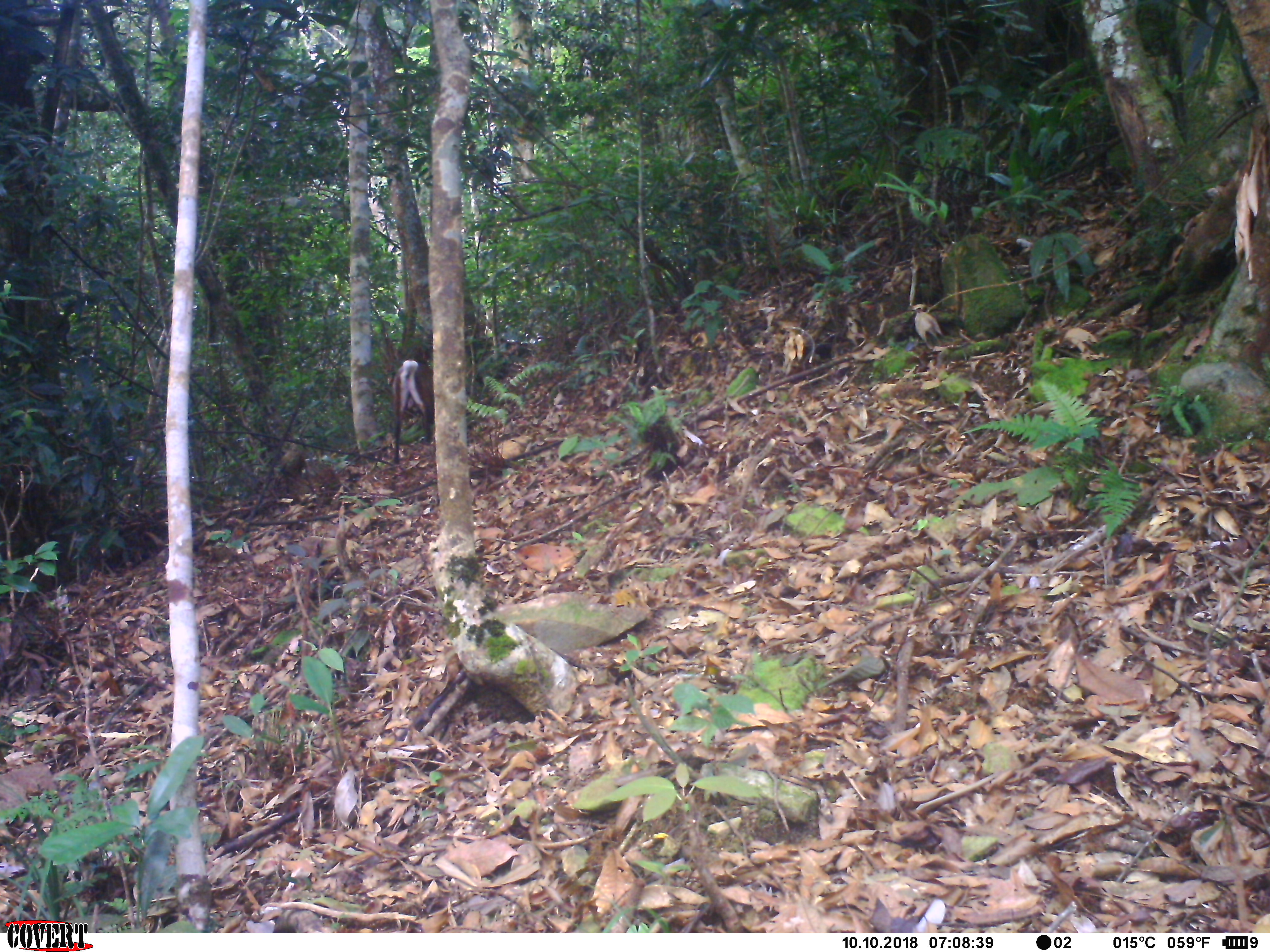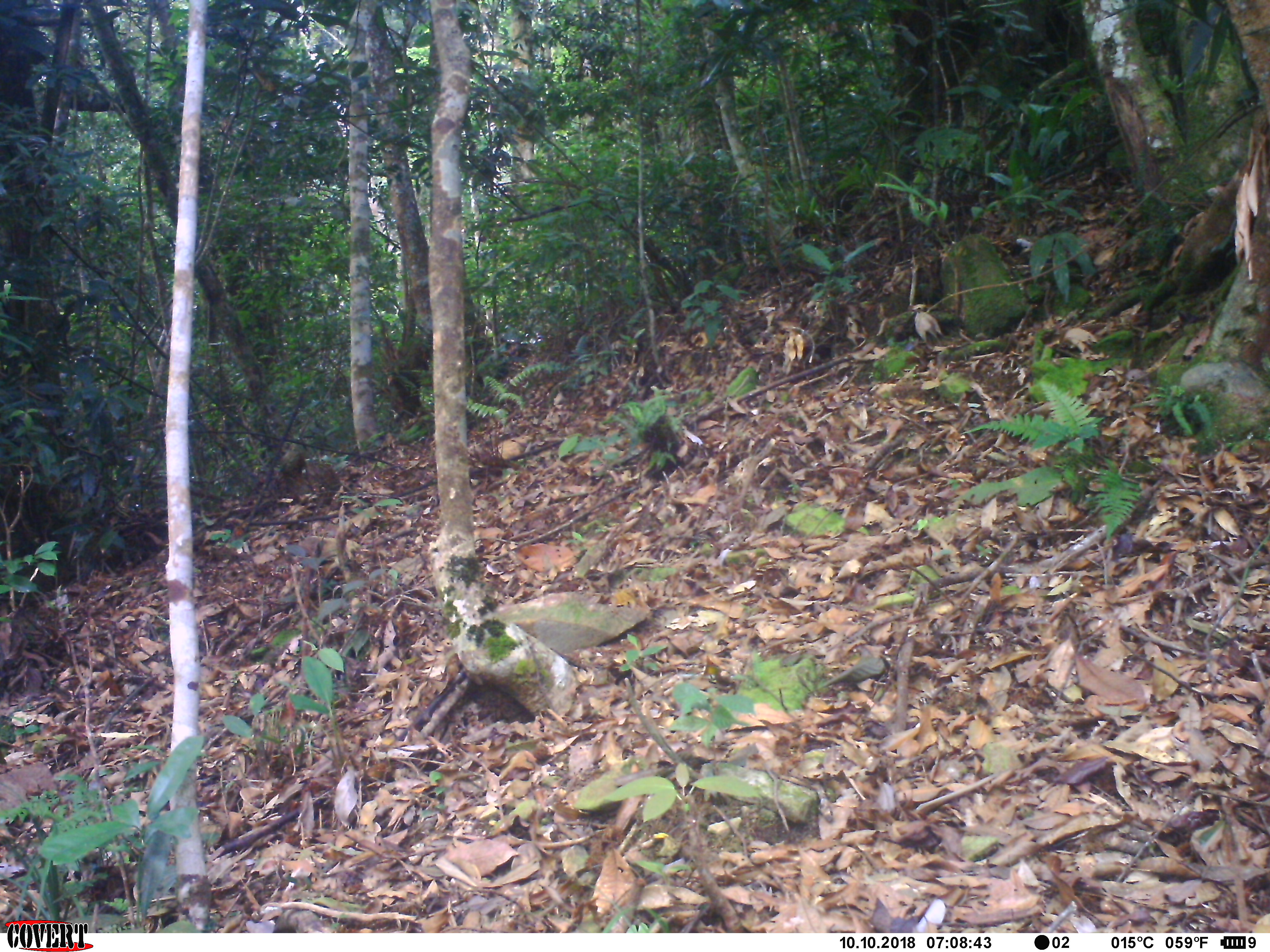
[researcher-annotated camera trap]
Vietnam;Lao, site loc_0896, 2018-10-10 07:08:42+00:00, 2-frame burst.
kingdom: Animalia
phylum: Chordata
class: Mammalia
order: Artiodactyla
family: Cervidae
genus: Muntiacus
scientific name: Muntiacus rooseveltorum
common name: roosevelt's muntjac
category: roosevelts muntjac group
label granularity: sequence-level